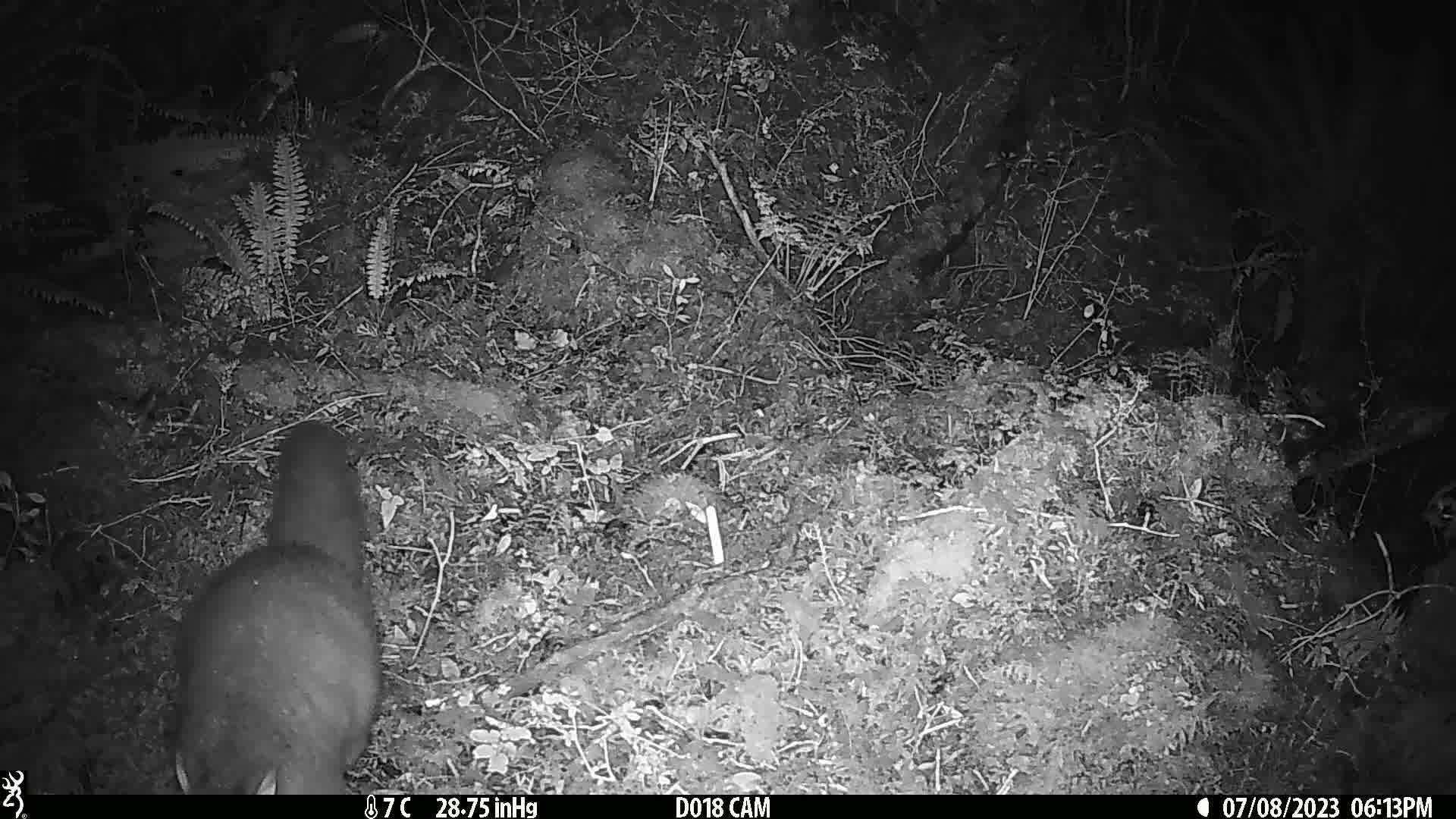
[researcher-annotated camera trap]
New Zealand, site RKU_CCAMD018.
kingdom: Animalia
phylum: Chordata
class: Mammalia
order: Diprotodontia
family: Phalangeridae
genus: Trichosurus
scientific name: Trichosurus vulpecula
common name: common brushtail possum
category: possum